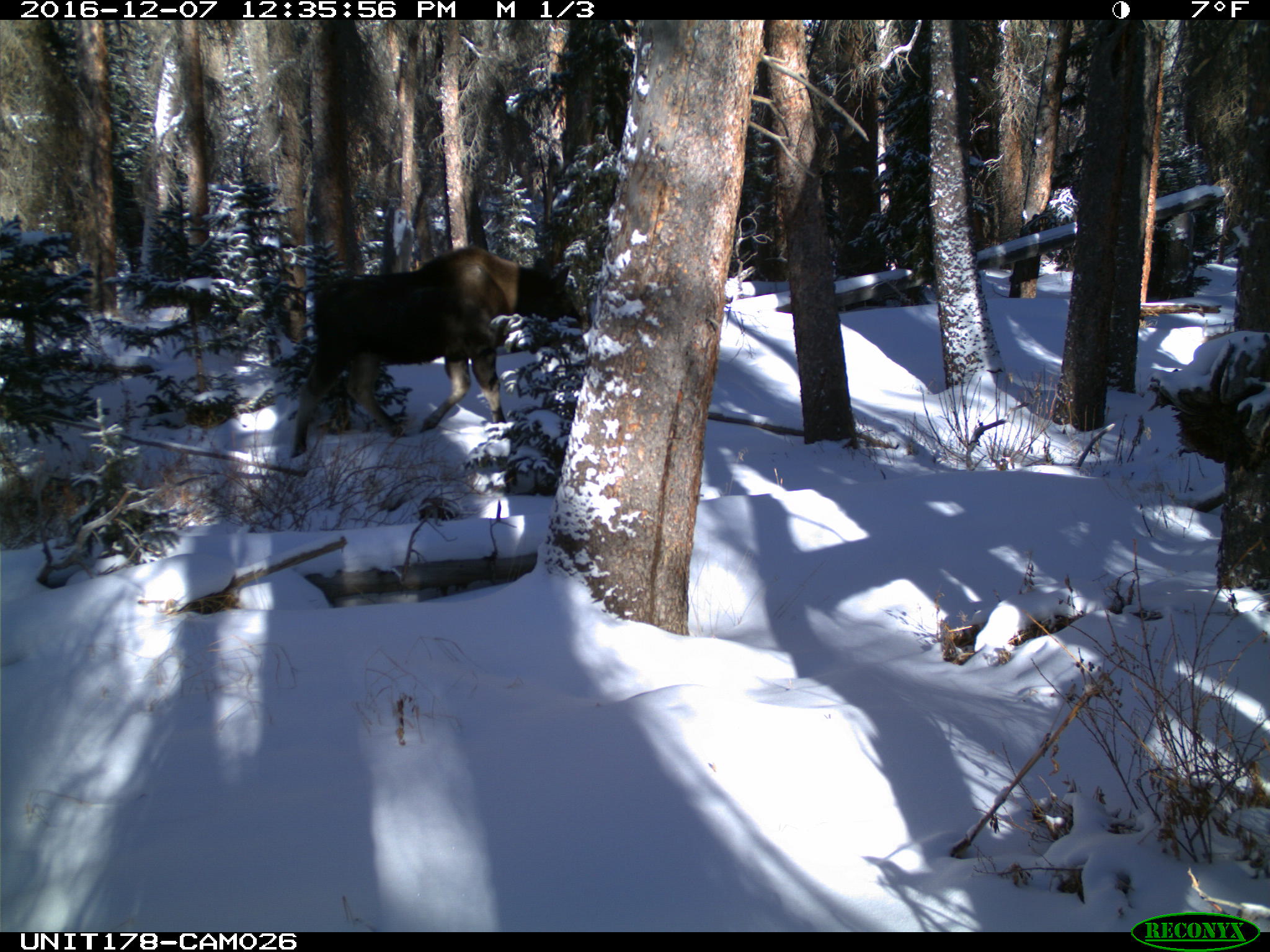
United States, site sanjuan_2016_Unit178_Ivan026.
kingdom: Animalia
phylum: Chordata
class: Mammalia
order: Artiodactyla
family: Cervidae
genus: Alces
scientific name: Alces alces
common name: moose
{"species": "Alces alces (moose)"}